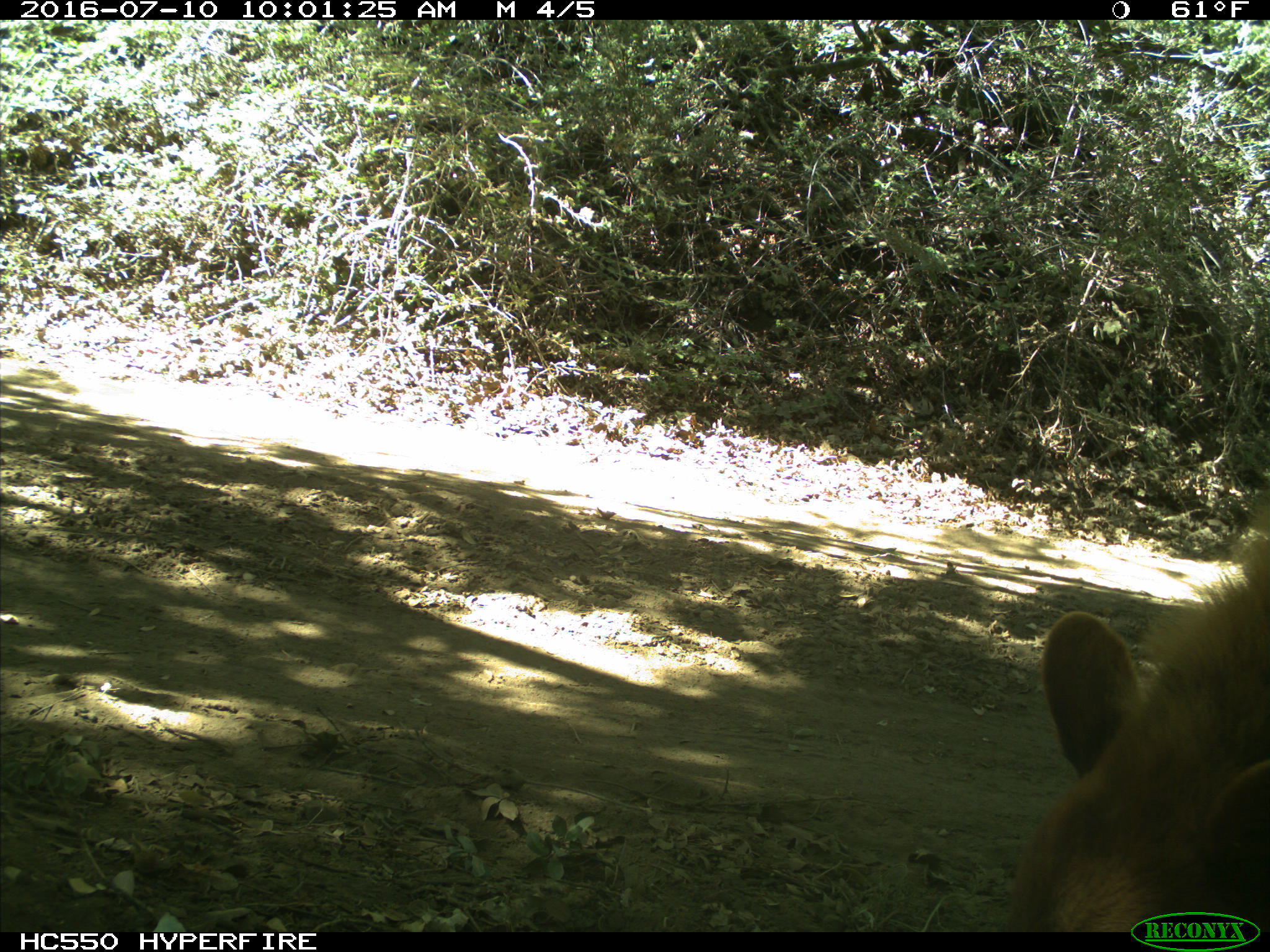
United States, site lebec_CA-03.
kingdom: Animalia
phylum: Chordata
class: Mammalia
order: Carnivora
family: Ursidae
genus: Ursus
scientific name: Ursus americanus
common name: american black bear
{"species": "Ursus americanus (american black bear)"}